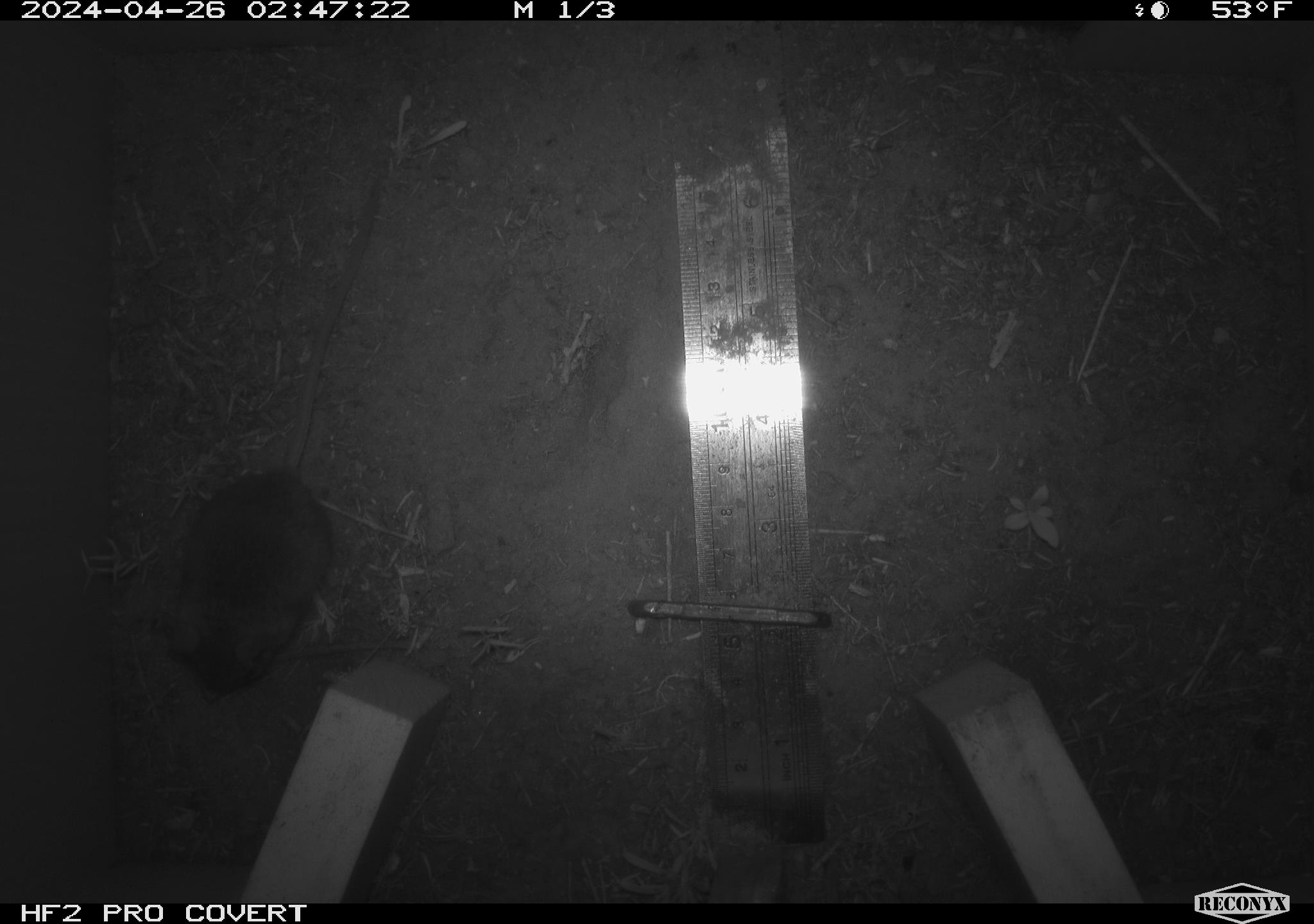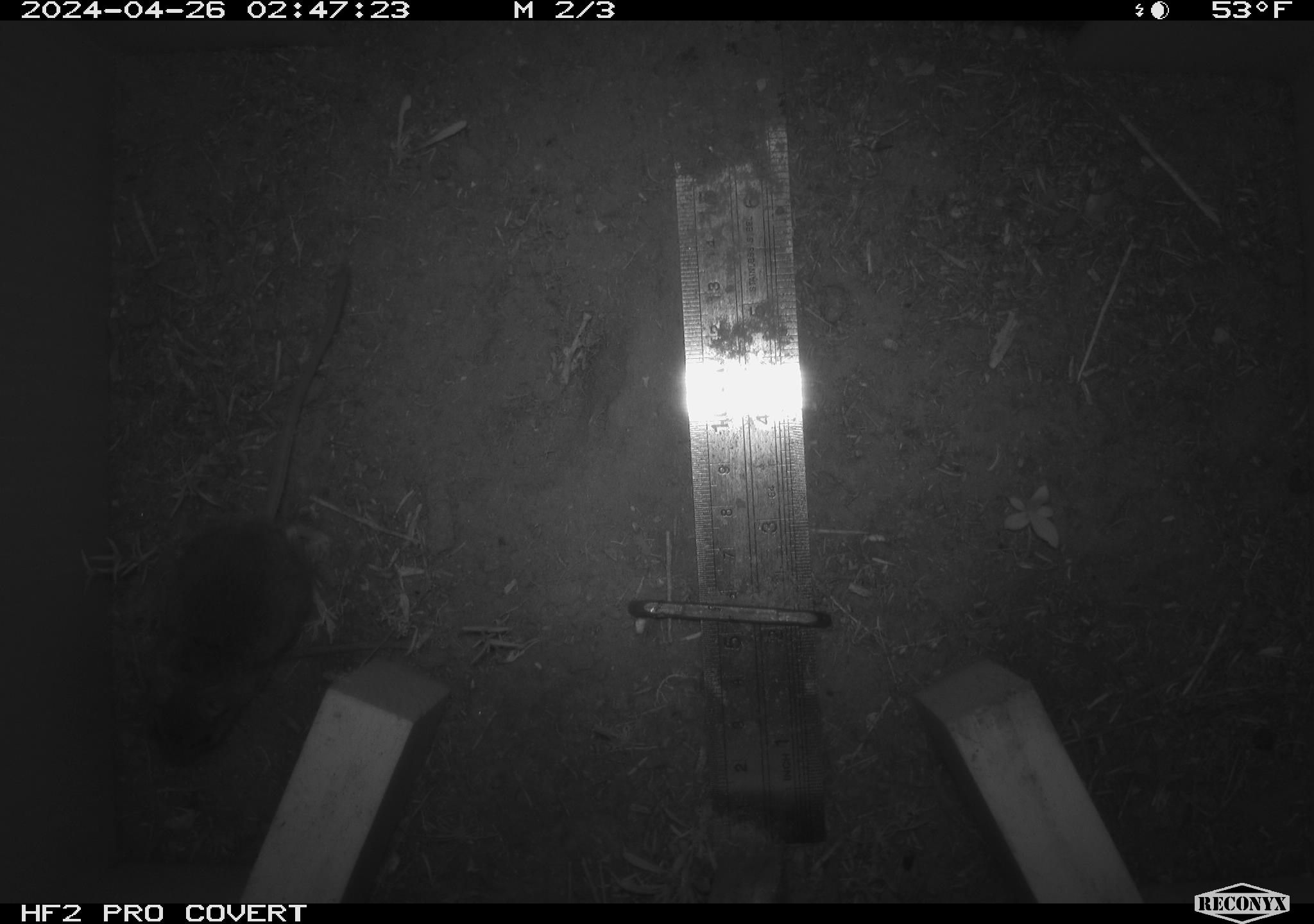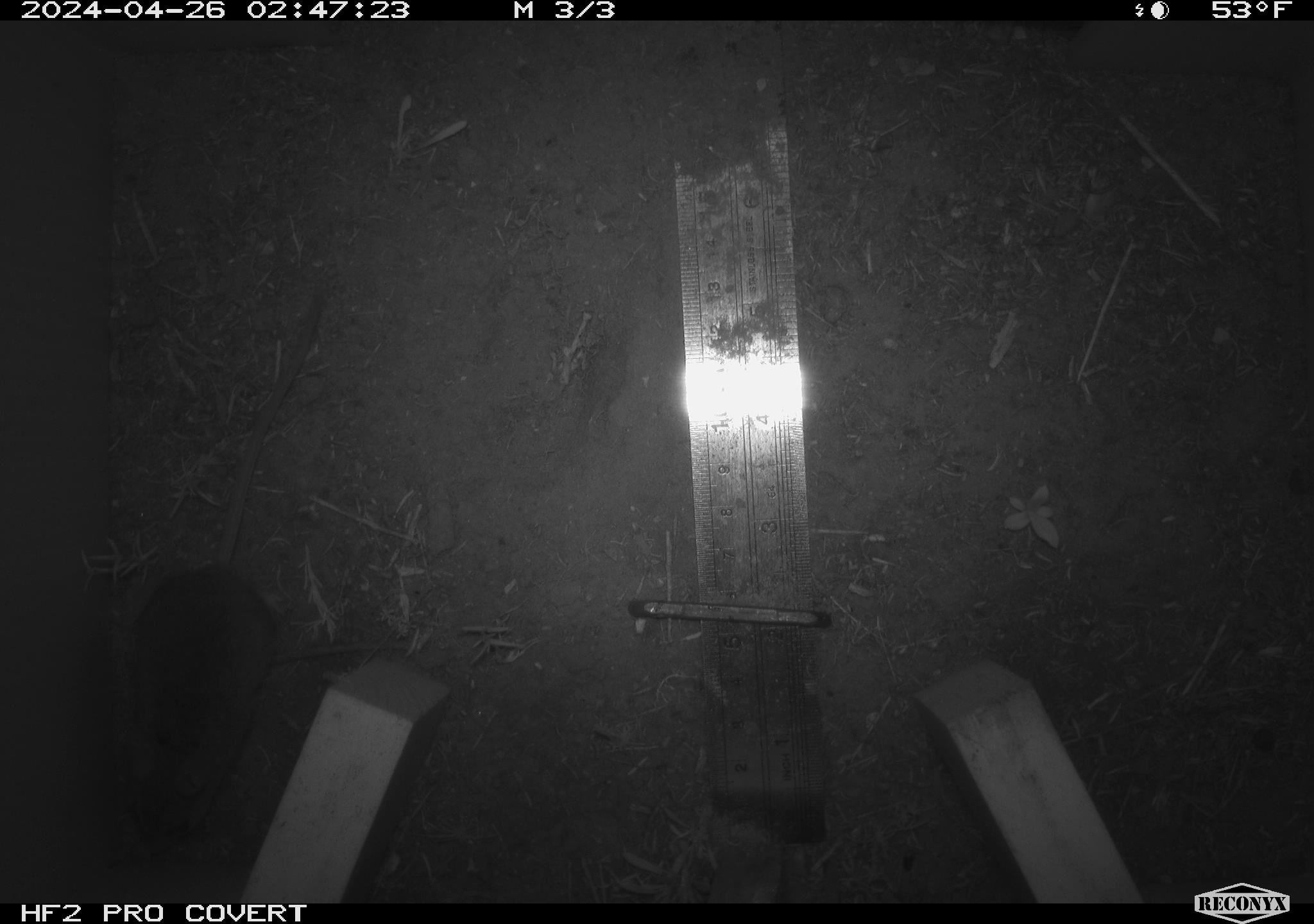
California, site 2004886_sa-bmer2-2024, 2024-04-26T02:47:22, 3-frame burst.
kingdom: Animalia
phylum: Chordata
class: Mammalia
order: Rodentia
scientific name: Rodentia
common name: mouse species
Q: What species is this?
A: Mouse species (Rodentia).